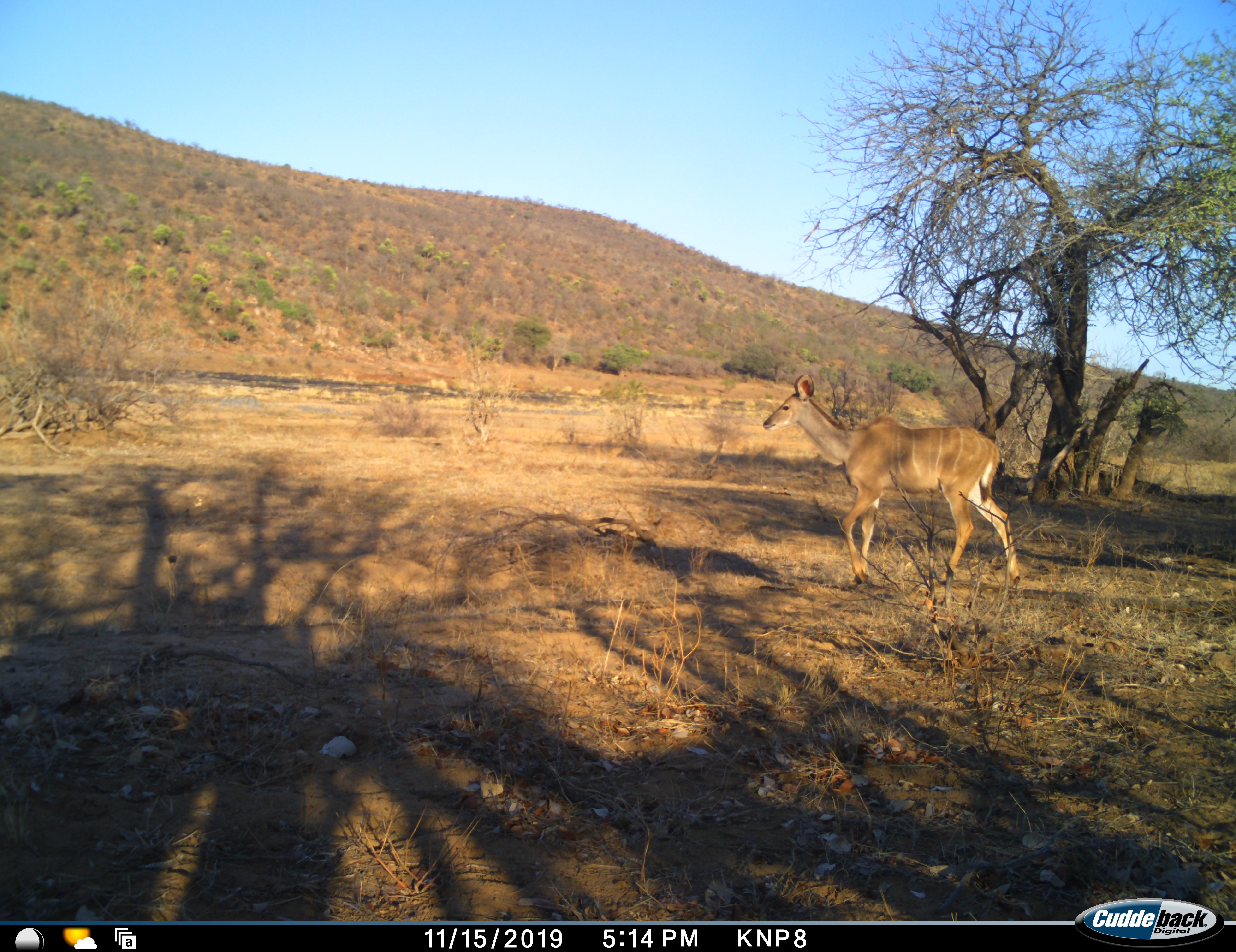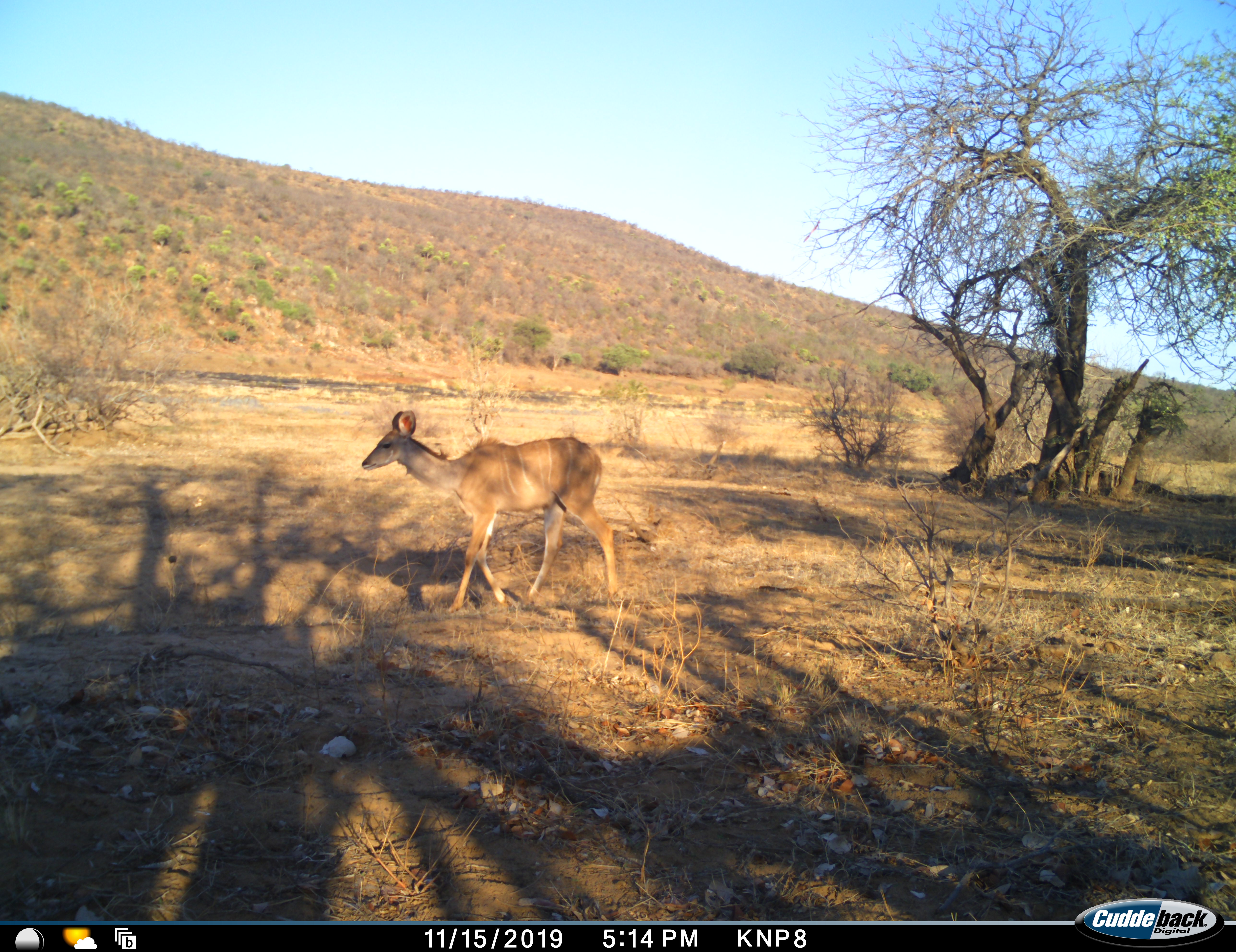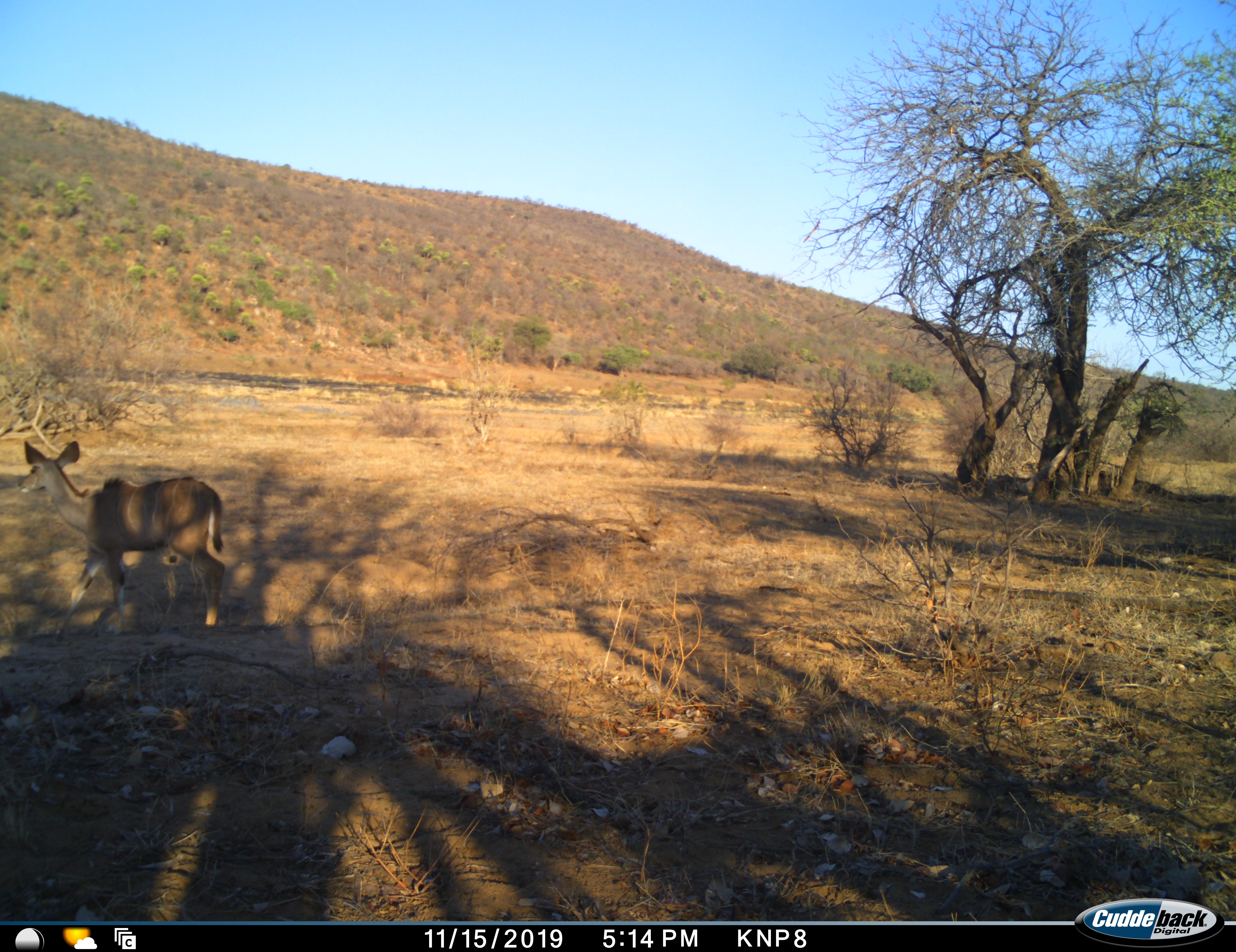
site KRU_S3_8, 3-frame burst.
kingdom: Animalia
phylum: Chordata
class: Mammalia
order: Artiodactyla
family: Bovidae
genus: Tragelaphus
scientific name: Tragelaphus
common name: kudu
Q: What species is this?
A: Kudu (Tragelaphus).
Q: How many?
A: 1.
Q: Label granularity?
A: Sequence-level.